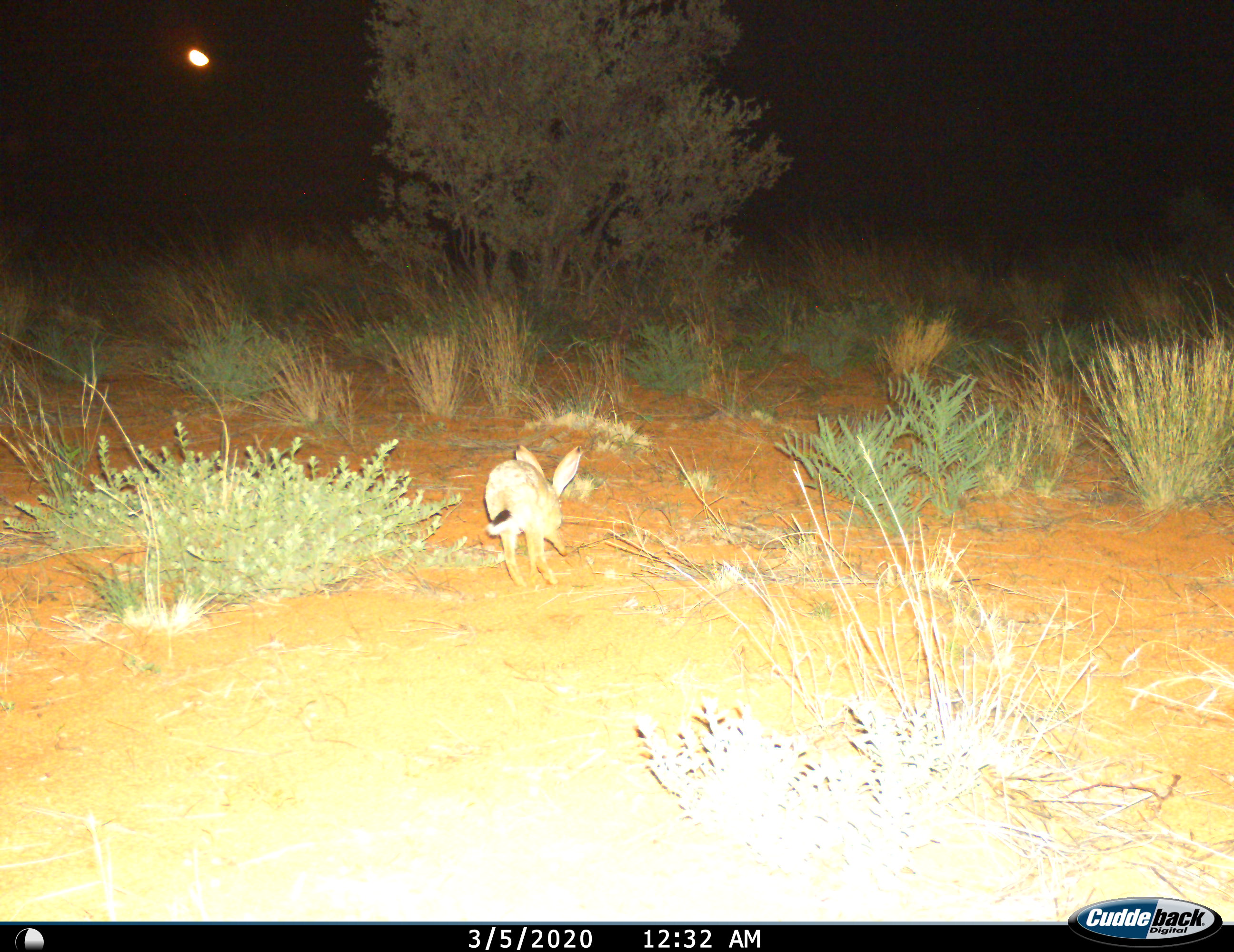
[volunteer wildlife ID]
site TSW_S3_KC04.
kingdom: Animalia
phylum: Chordata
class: Mammalia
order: Lagomorpha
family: Leporidae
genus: Lepus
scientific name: Lepus capensis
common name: cape hare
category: harecape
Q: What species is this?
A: Harecape (cape hare) (Lepus capensis).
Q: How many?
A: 1.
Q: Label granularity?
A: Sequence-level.